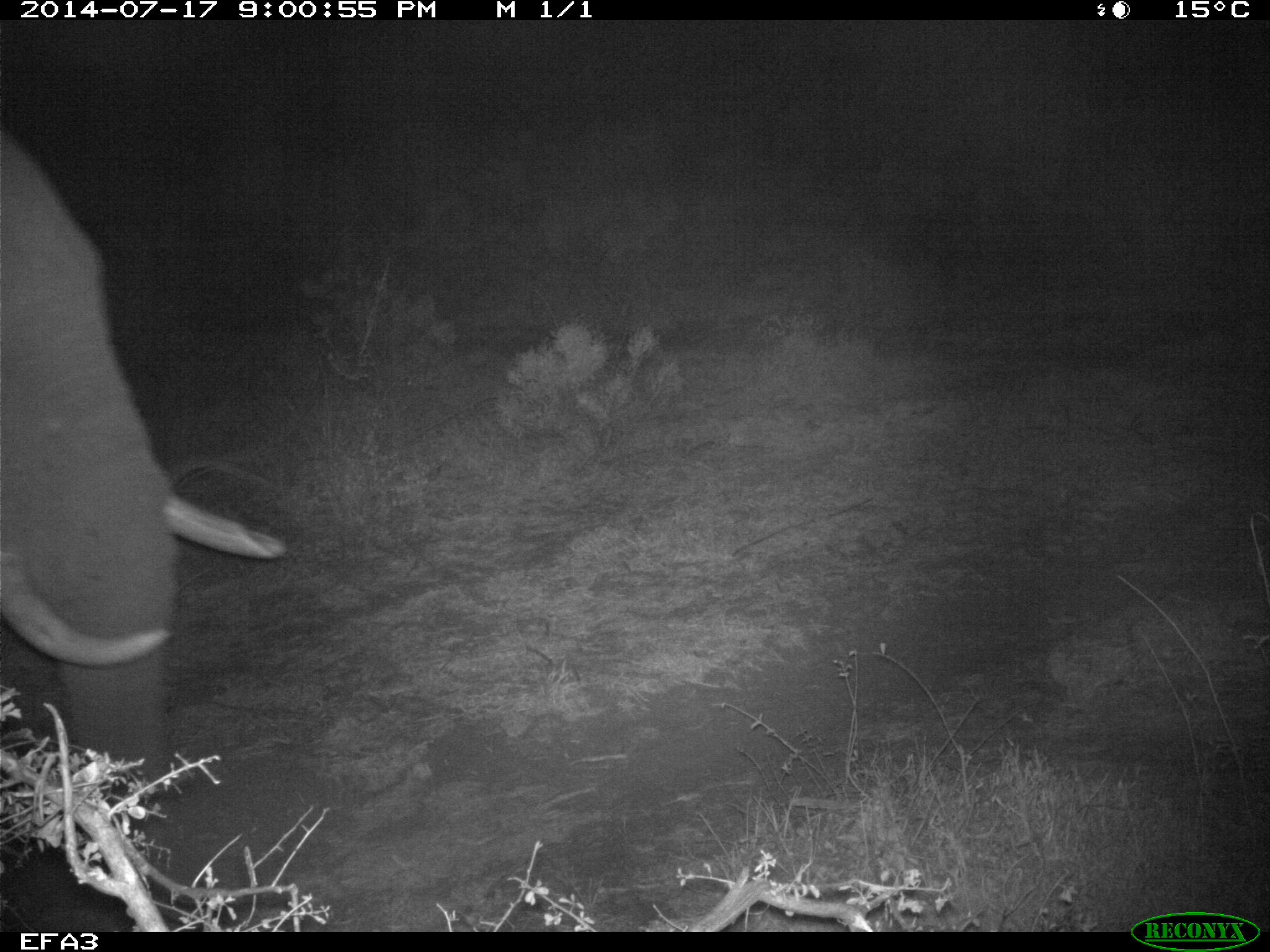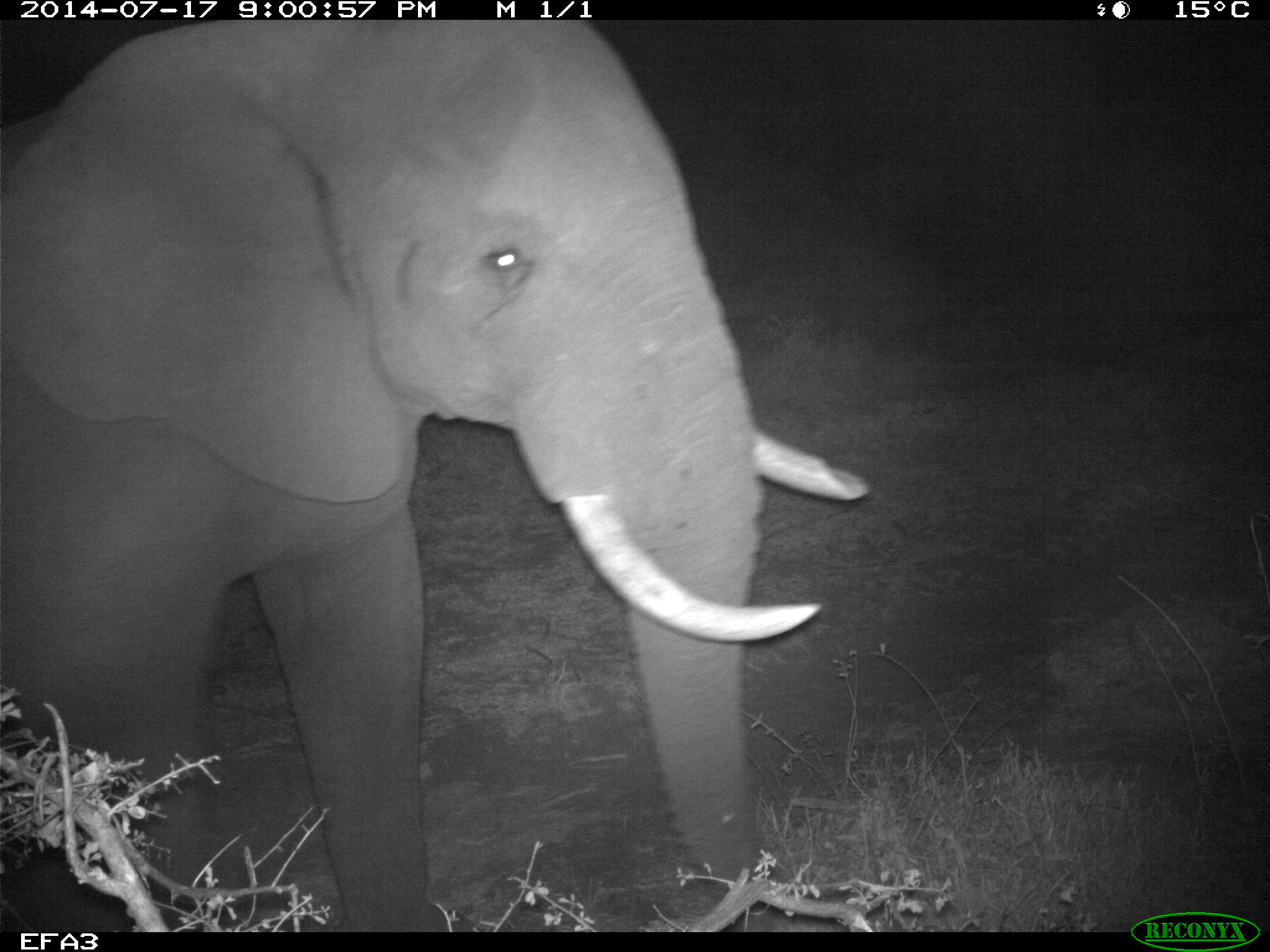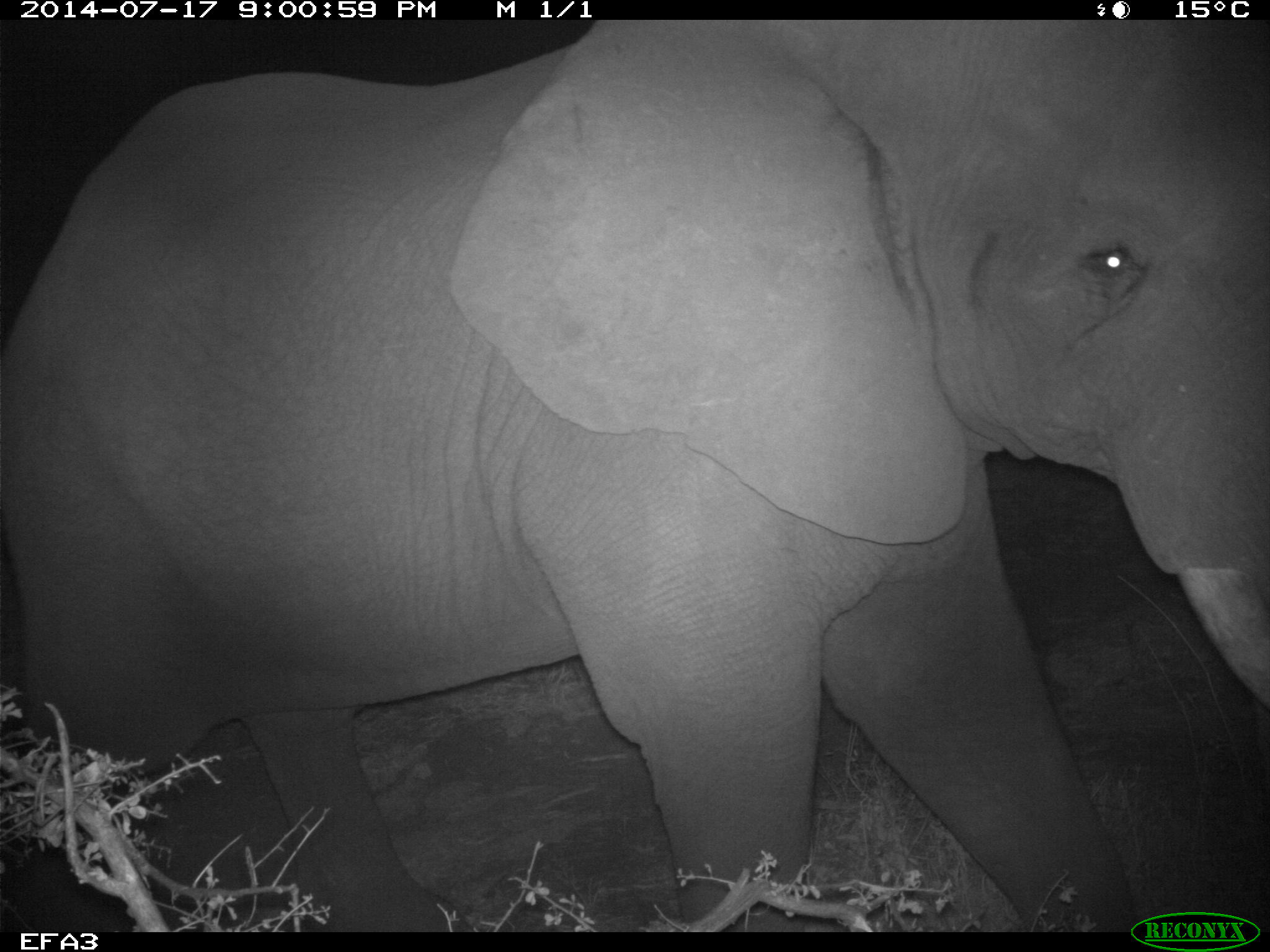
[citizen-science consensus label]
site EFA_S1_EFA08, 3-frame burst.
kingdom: Animalia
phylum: Chordata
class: Mammalia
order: Proboscidea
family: Elephantidae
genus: Loxodonta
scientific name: Loxodonta africana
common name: african bush elephant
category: elephant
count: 1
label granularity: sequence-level